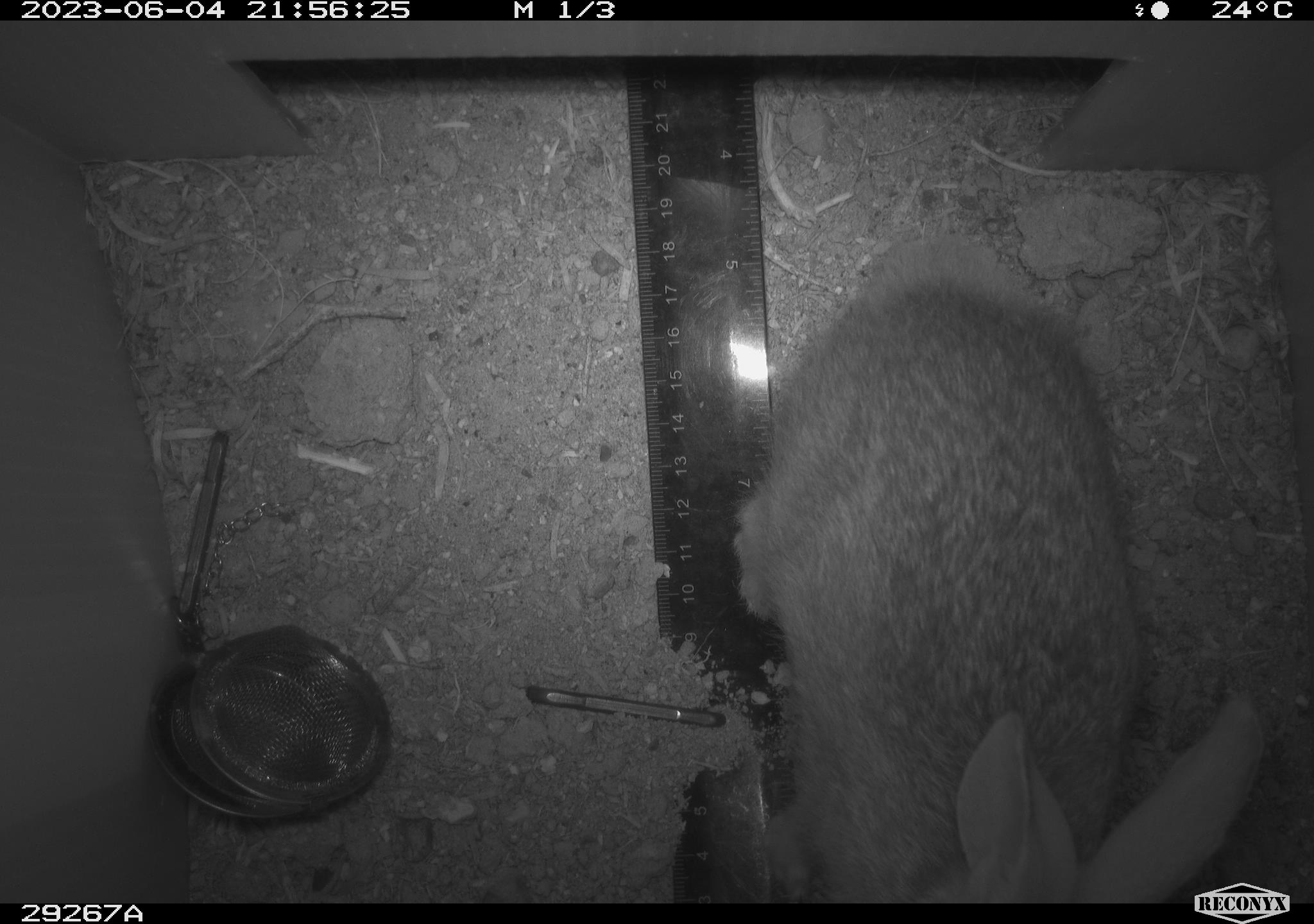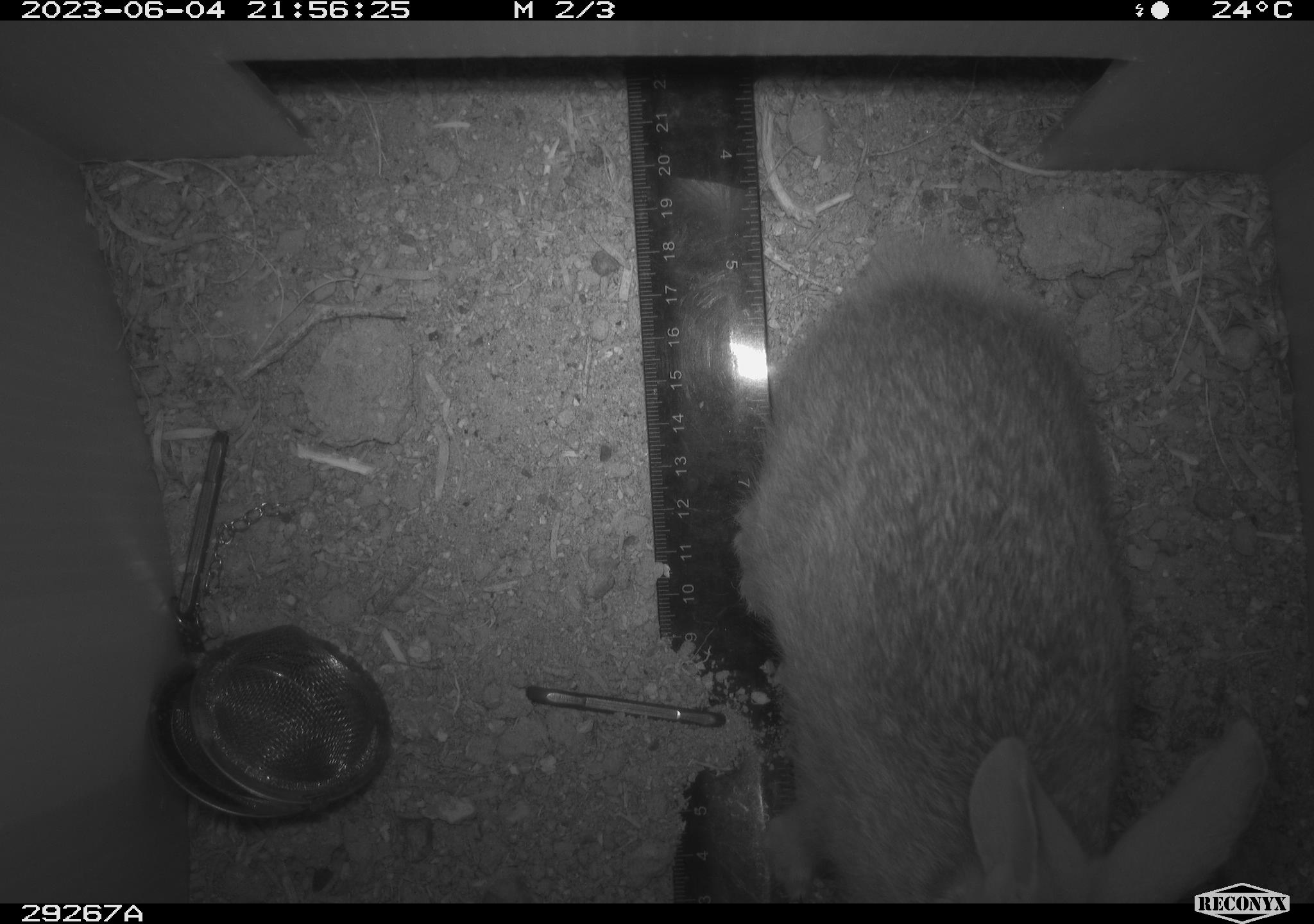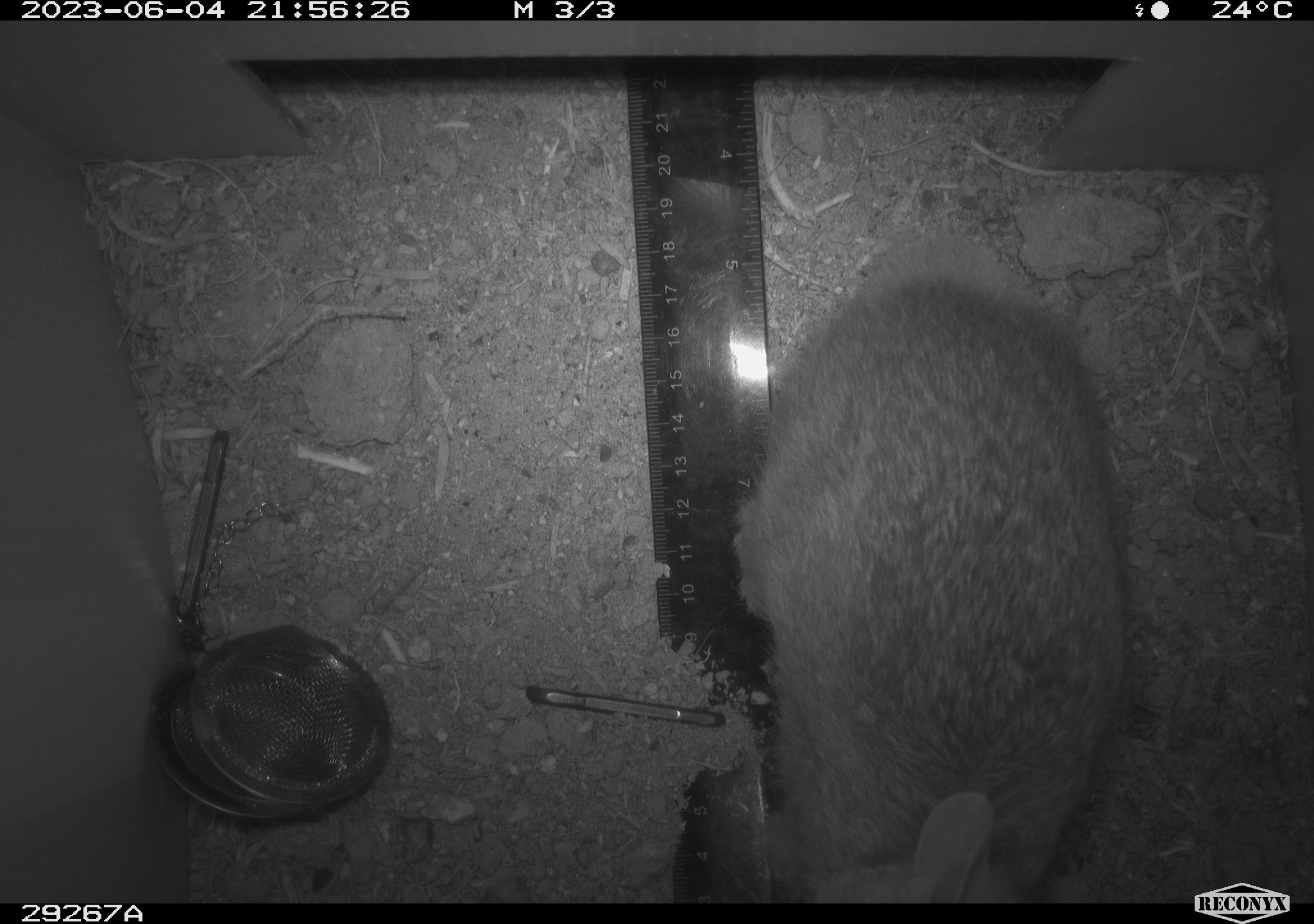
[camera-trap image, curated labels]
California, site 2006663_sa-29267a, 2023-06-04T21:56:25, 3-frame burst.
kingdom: Animalia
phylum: Chordata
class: Mammalia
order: Lagomorpha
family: Leporidae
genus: Sylvilagus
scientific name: Sylvilagus audubonii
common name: desert cottontail